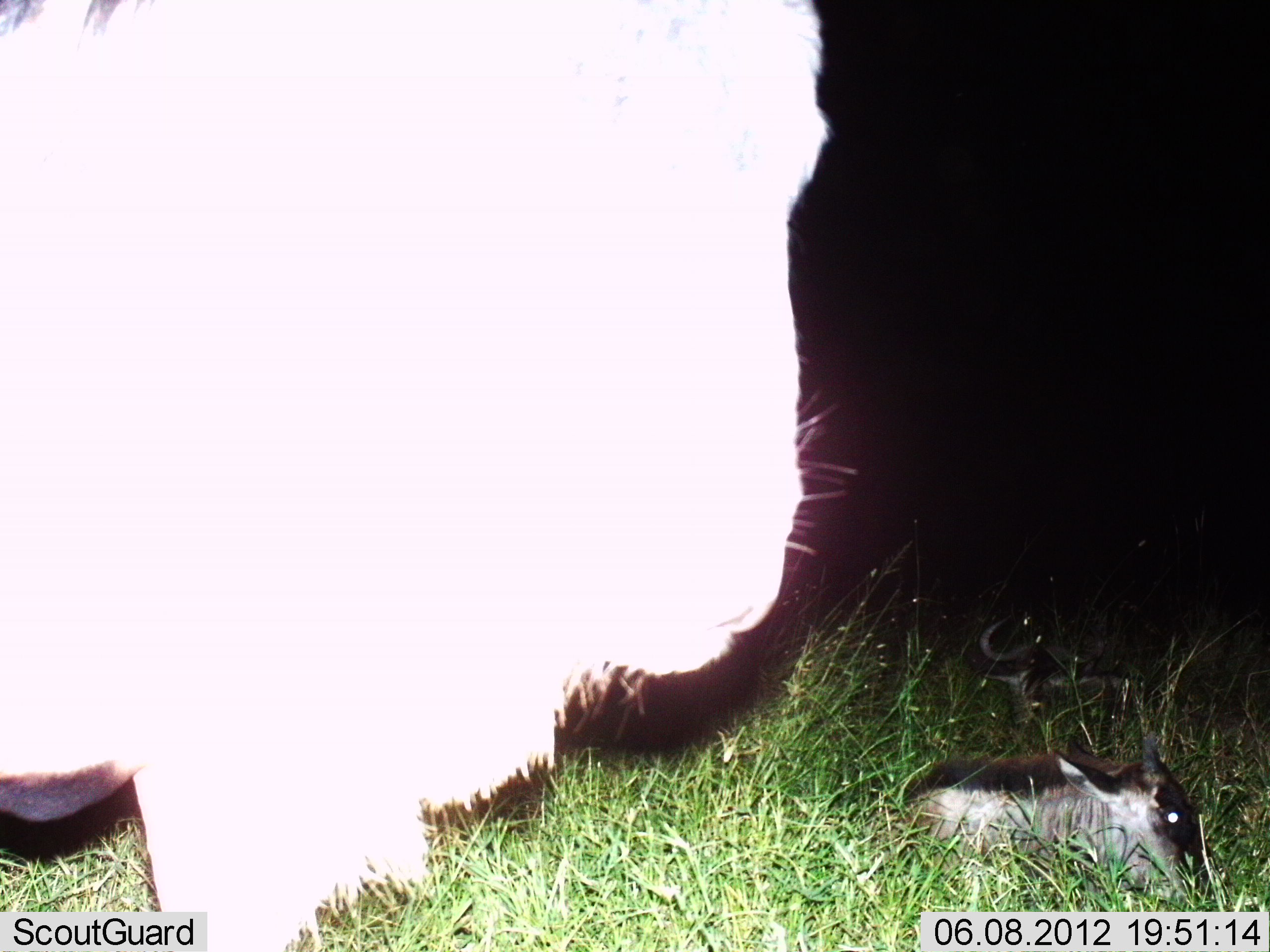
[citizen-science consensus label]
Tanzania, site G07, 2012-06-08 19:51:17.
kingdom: Animalia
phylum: Chordata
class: Mammalia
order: Artiodactyla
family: Bovidae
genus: Connochaetes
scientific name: Connochaetes taurinus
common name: blue wildebeest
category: wildebeest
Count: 2.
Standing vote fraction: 100%.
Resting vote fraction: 80%.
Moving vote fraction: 0%.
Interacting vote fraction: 0%.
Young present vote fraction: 100%.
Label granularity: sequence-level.